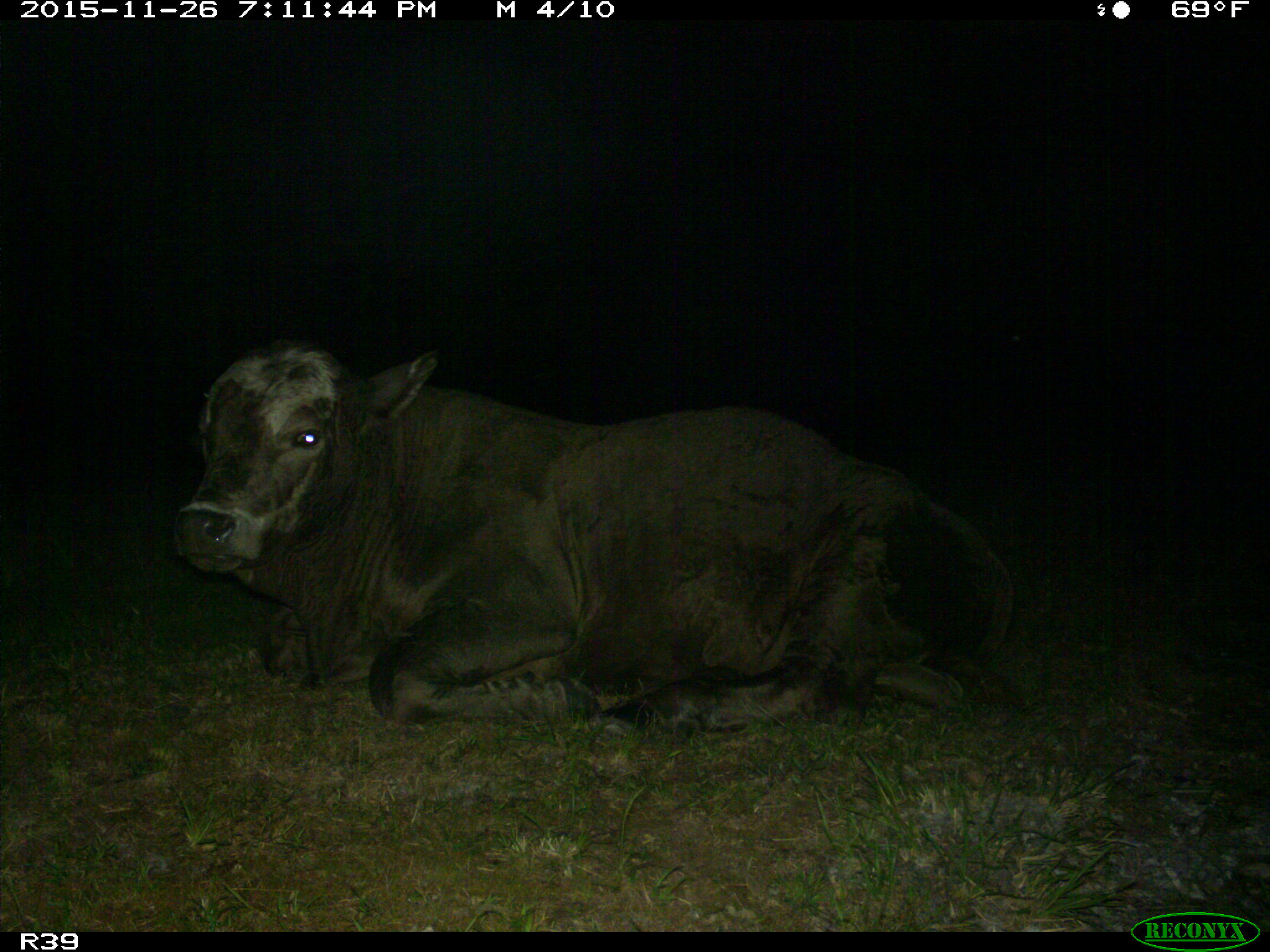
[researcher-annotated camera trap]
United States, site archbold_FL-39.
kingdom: Animalia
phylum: Chordata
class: Mammalia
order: Artiodactyla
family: Bovidae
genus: Bos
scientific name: Bos taurus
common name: domestic cow